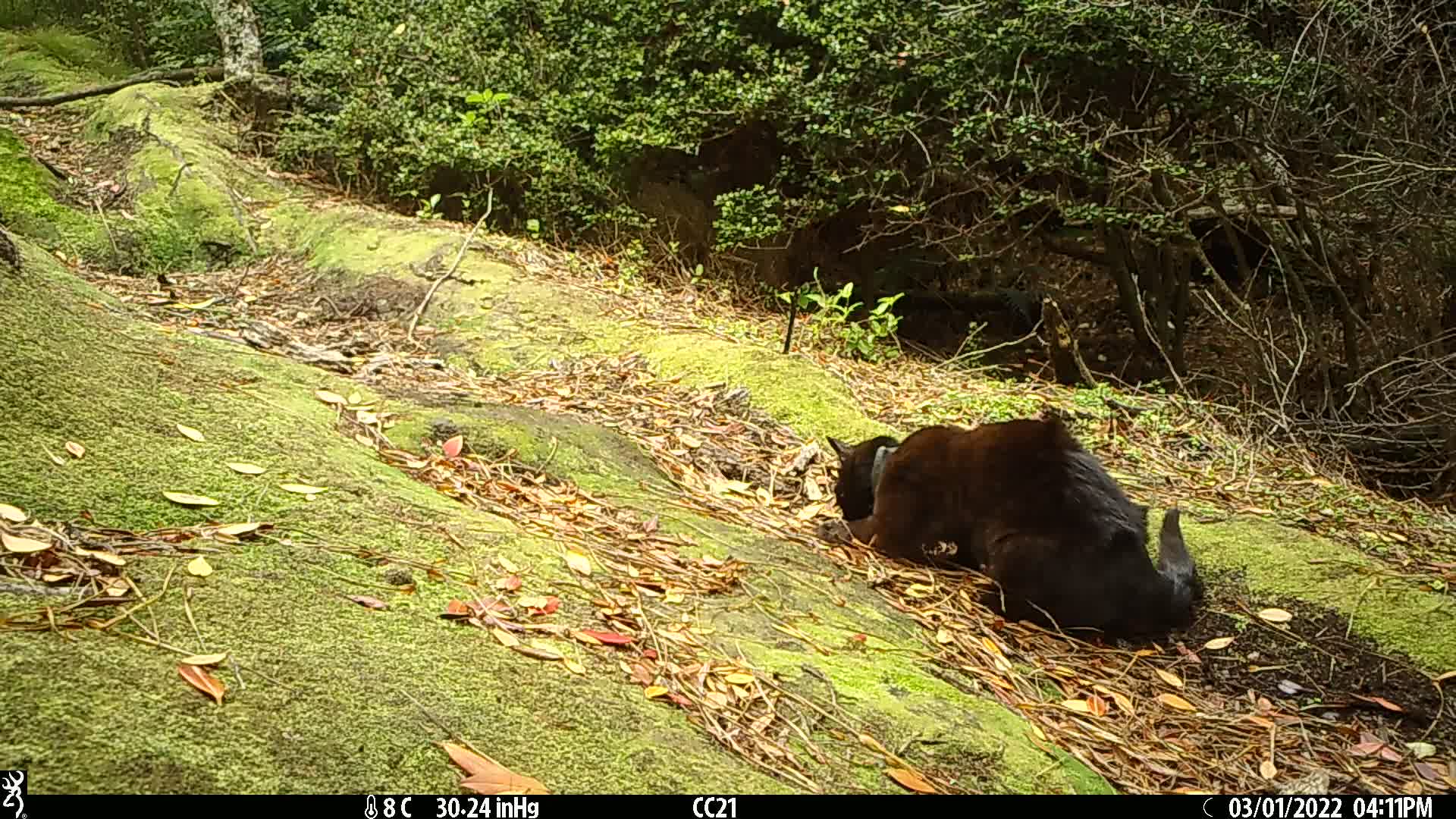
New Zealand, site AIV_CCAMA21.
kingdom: Animalia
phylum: Chordata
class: Mammalia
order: Carnivora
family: Felidae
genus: Felis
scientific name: Felis catus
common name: domestic cat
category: cat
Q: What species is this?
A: Cat (domestic cat) (Felis catus).